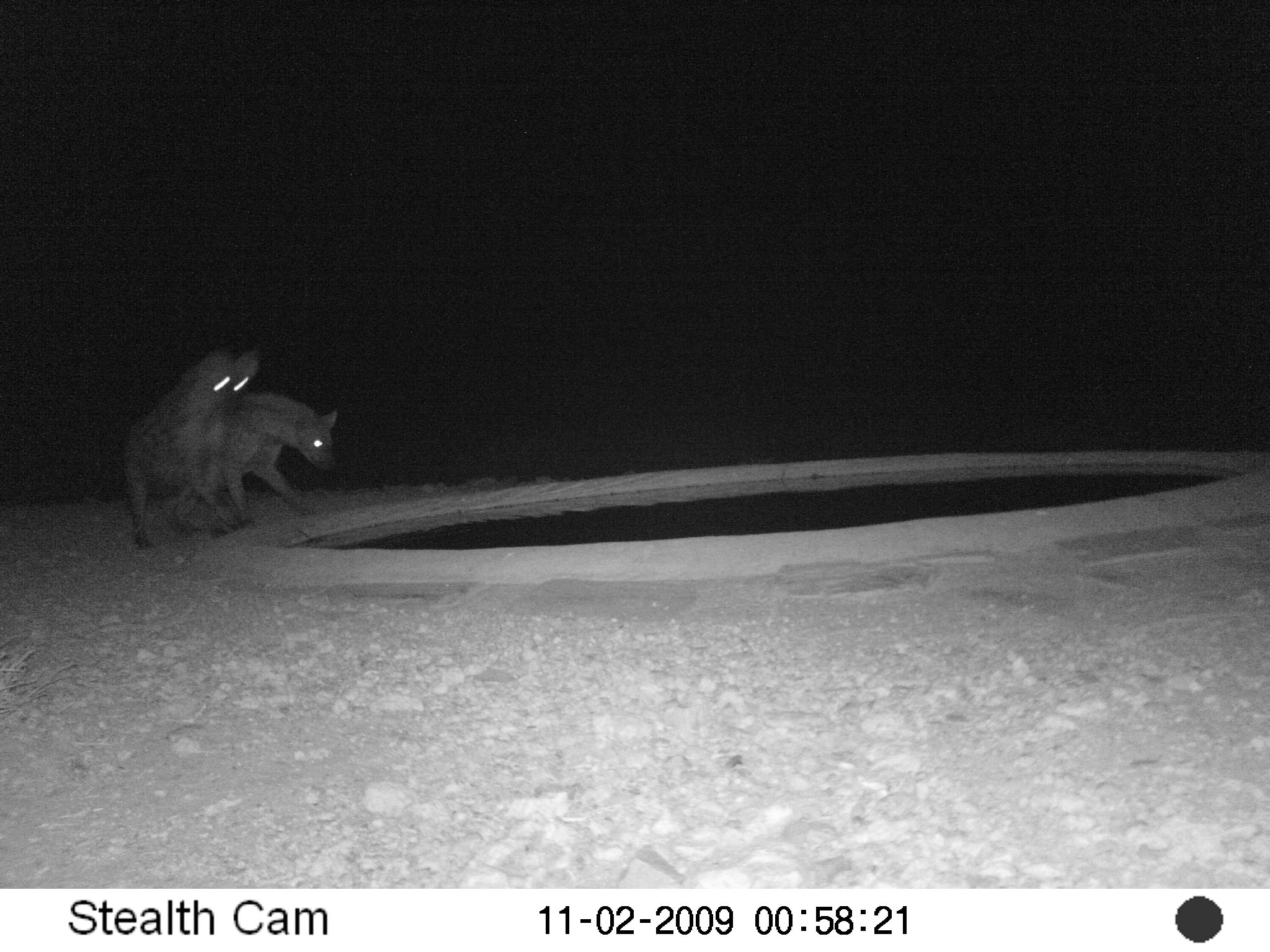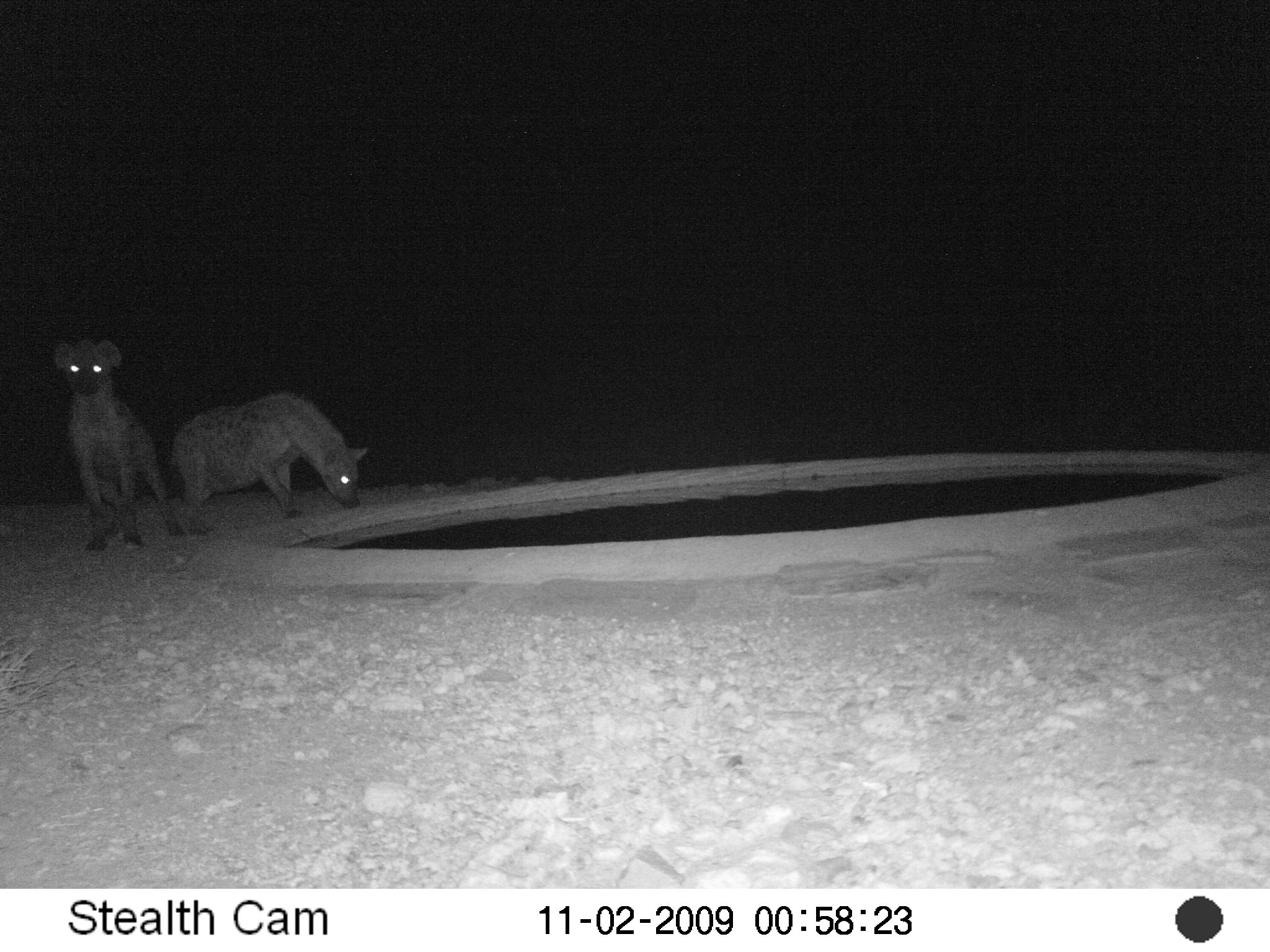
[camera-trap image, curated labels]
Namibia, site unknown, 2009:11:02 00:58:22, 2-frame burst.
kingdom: Animalia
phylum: Chordata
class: Mammalia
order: Carnivora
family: Hyaenidae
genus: Crocuta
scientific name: Crocuta crocuta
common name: spotted hyena